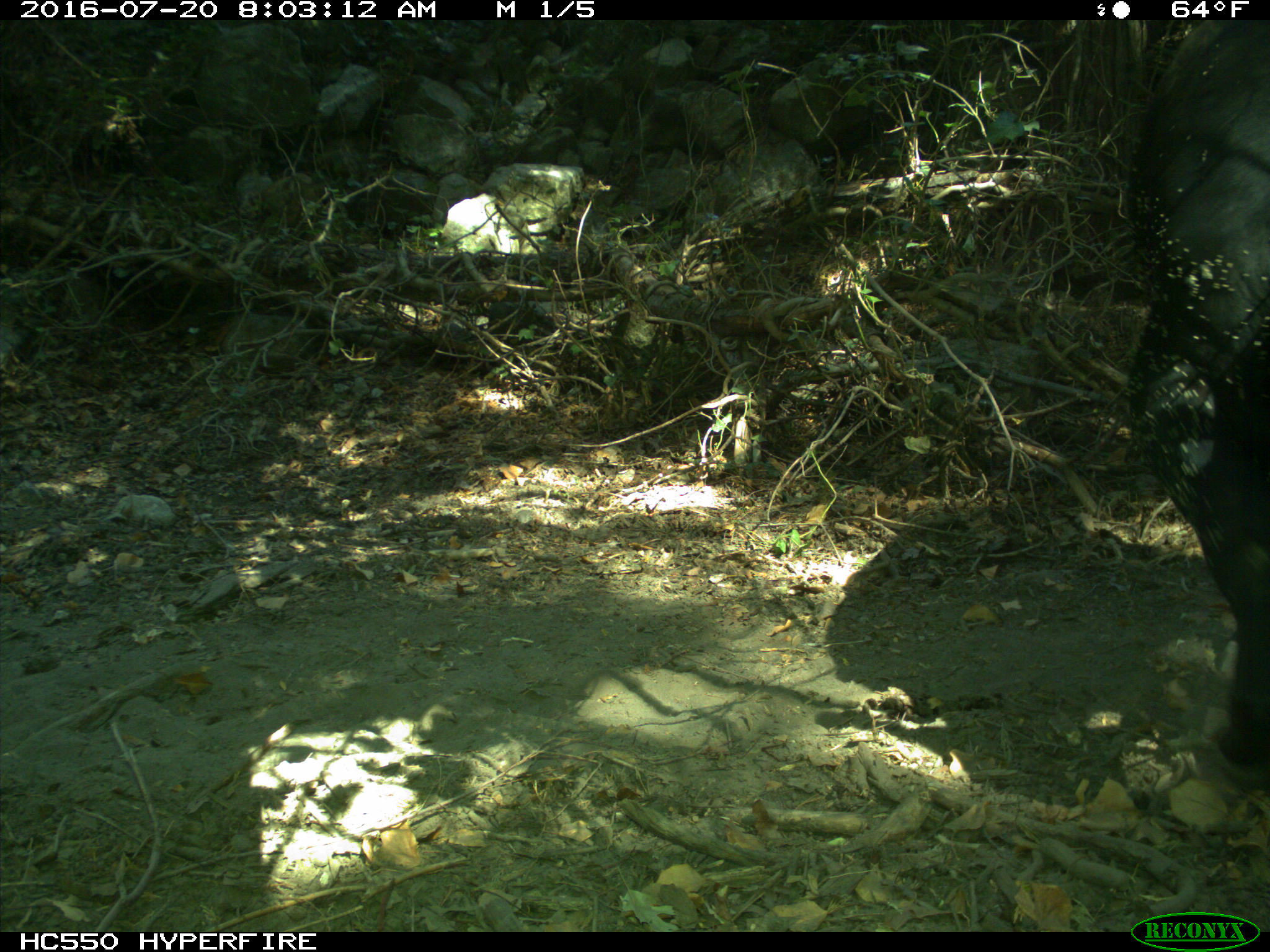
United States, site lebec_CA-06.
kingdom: Animalia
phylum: Chordata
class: Mammalia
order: Artiodactyla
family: Bovidae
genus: Bos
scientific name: Bos taurus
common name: domestic cow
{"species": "Bos taurus (domestic cow)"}